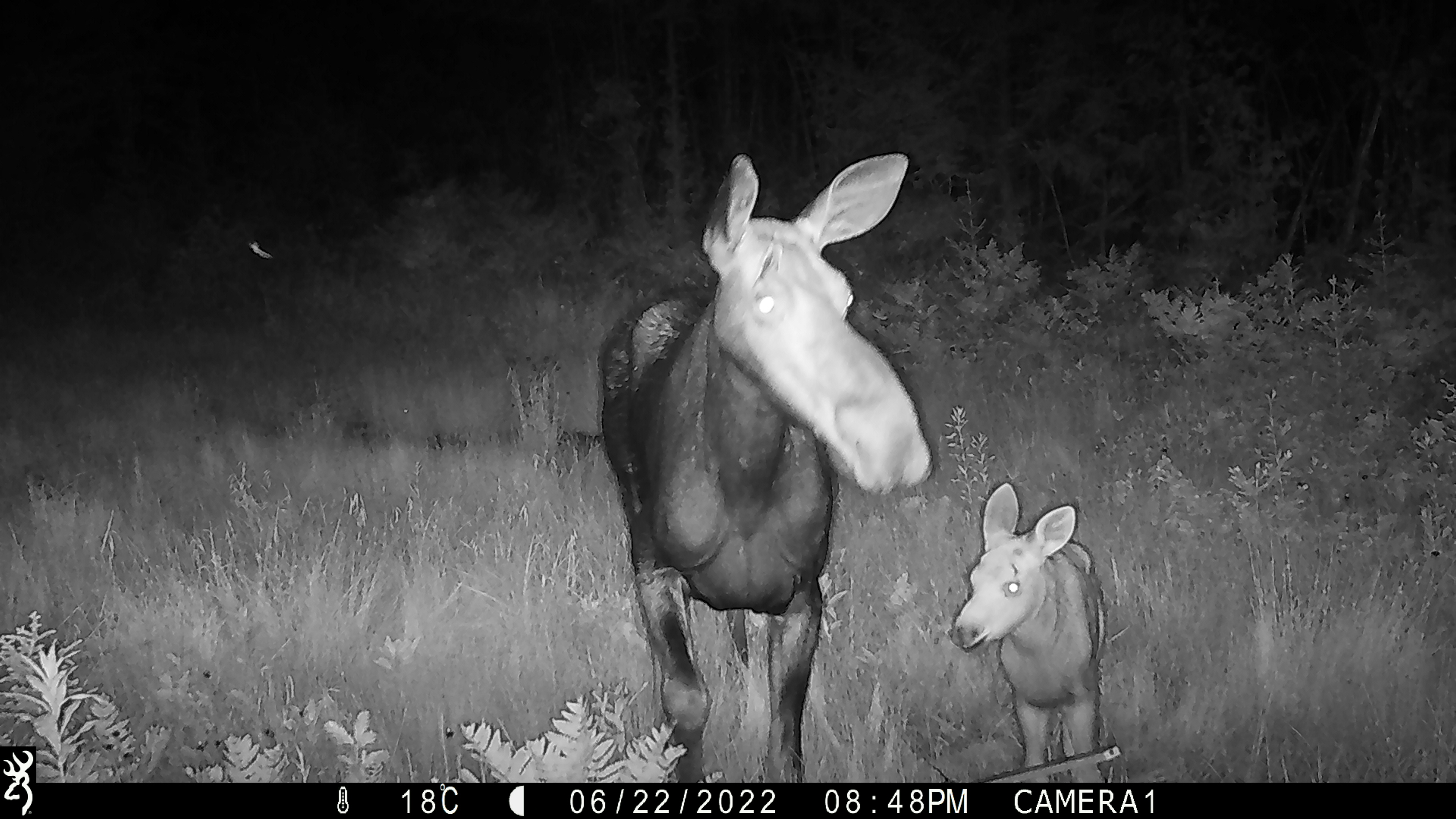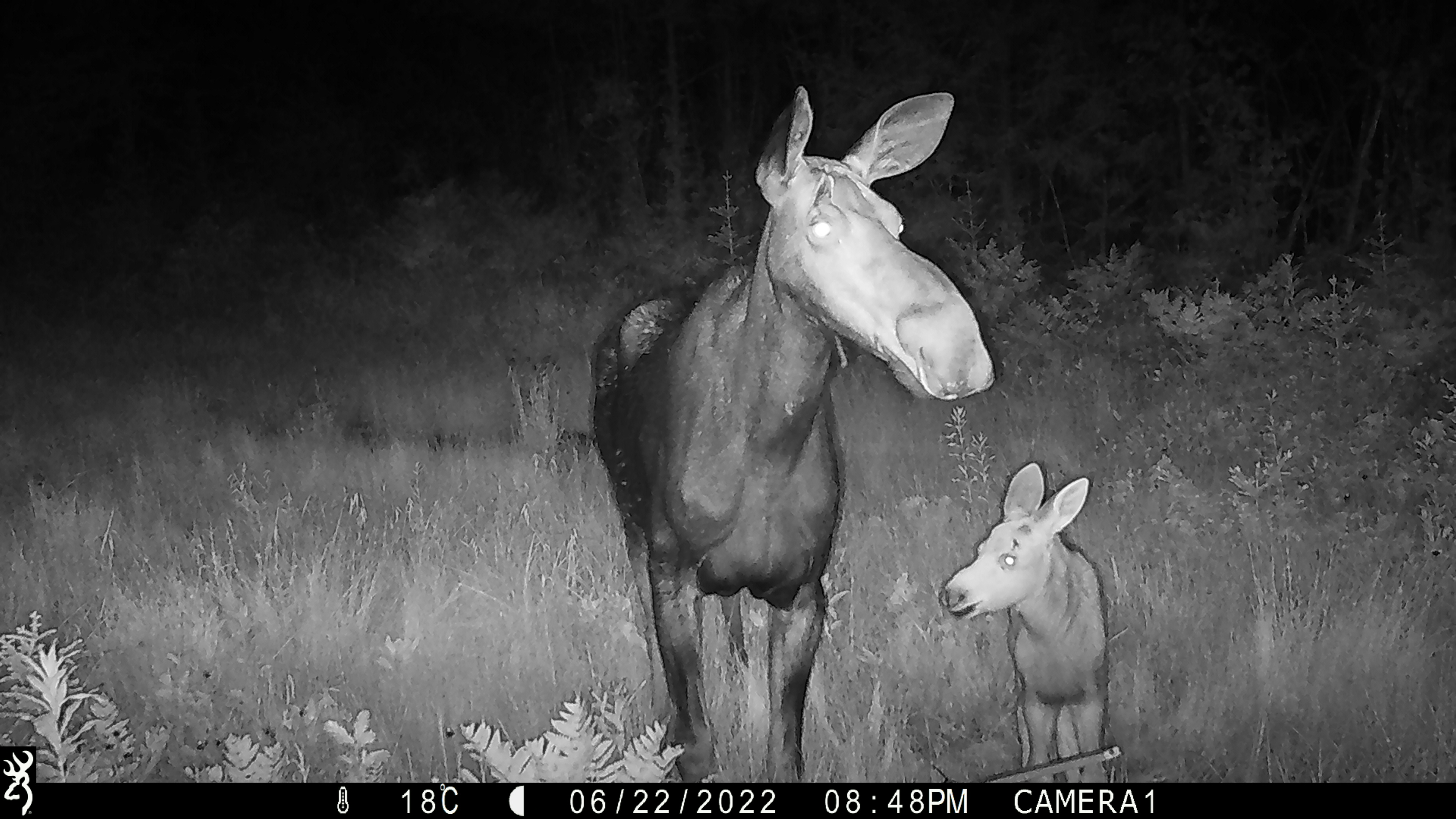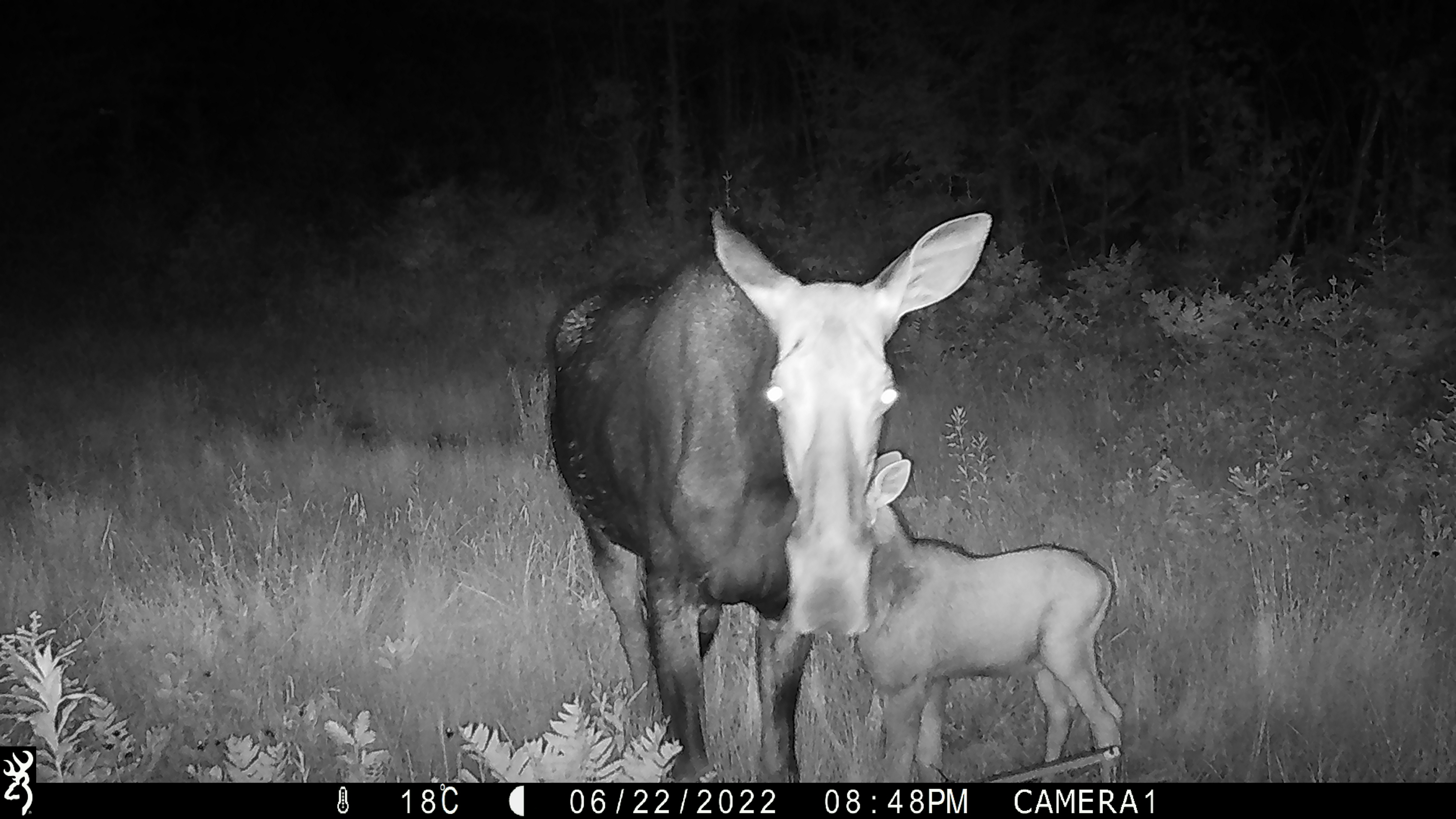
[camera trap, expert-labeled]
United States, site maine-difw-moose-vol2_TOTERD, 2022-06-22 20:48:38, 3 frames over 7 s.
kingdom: Animalia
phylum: Chordata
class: Mammalia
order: Artiodactyla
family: Cervidae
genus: Alces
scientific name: Alces alces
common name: moose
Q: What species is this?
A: Moose (Alces alces).